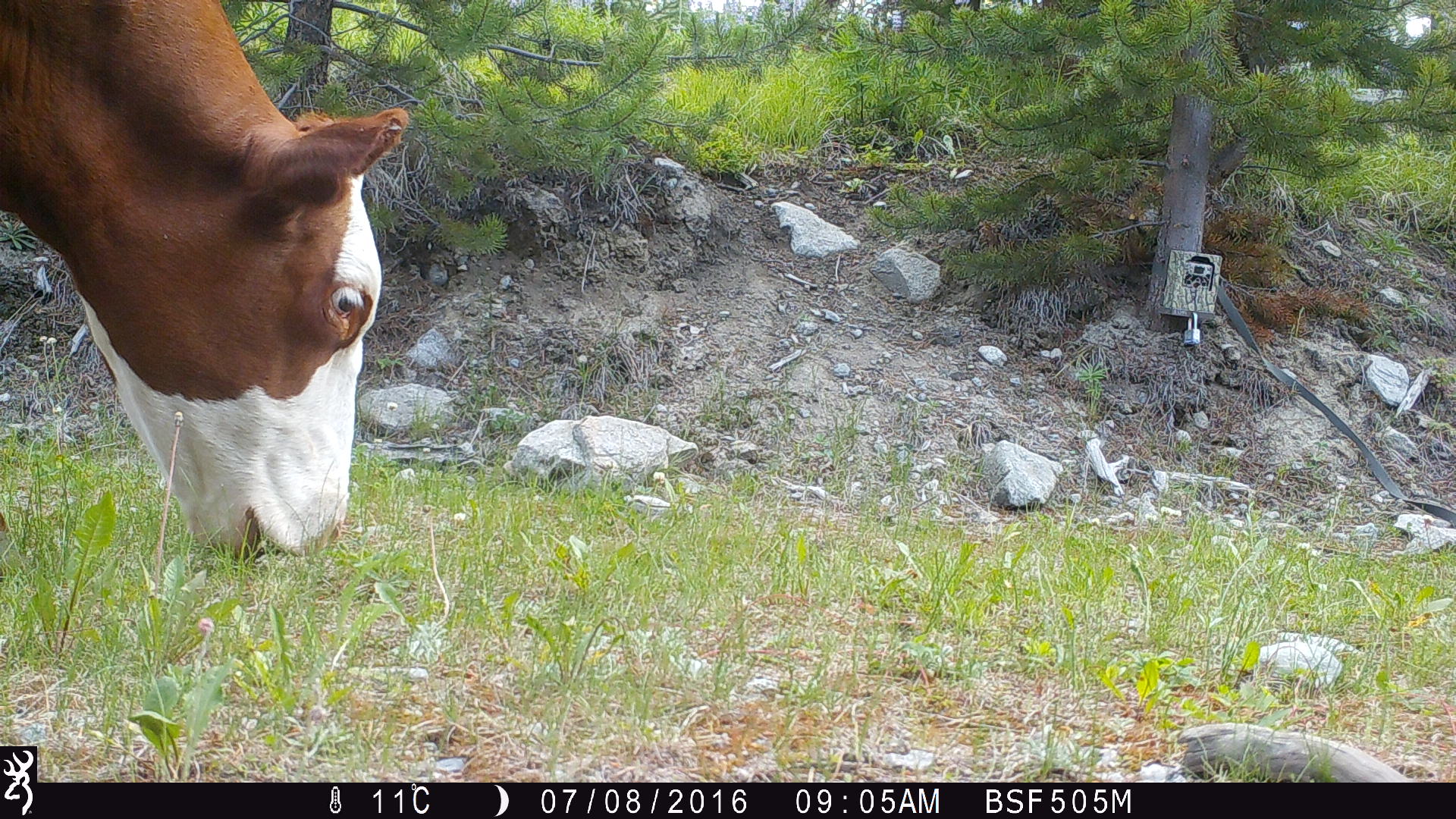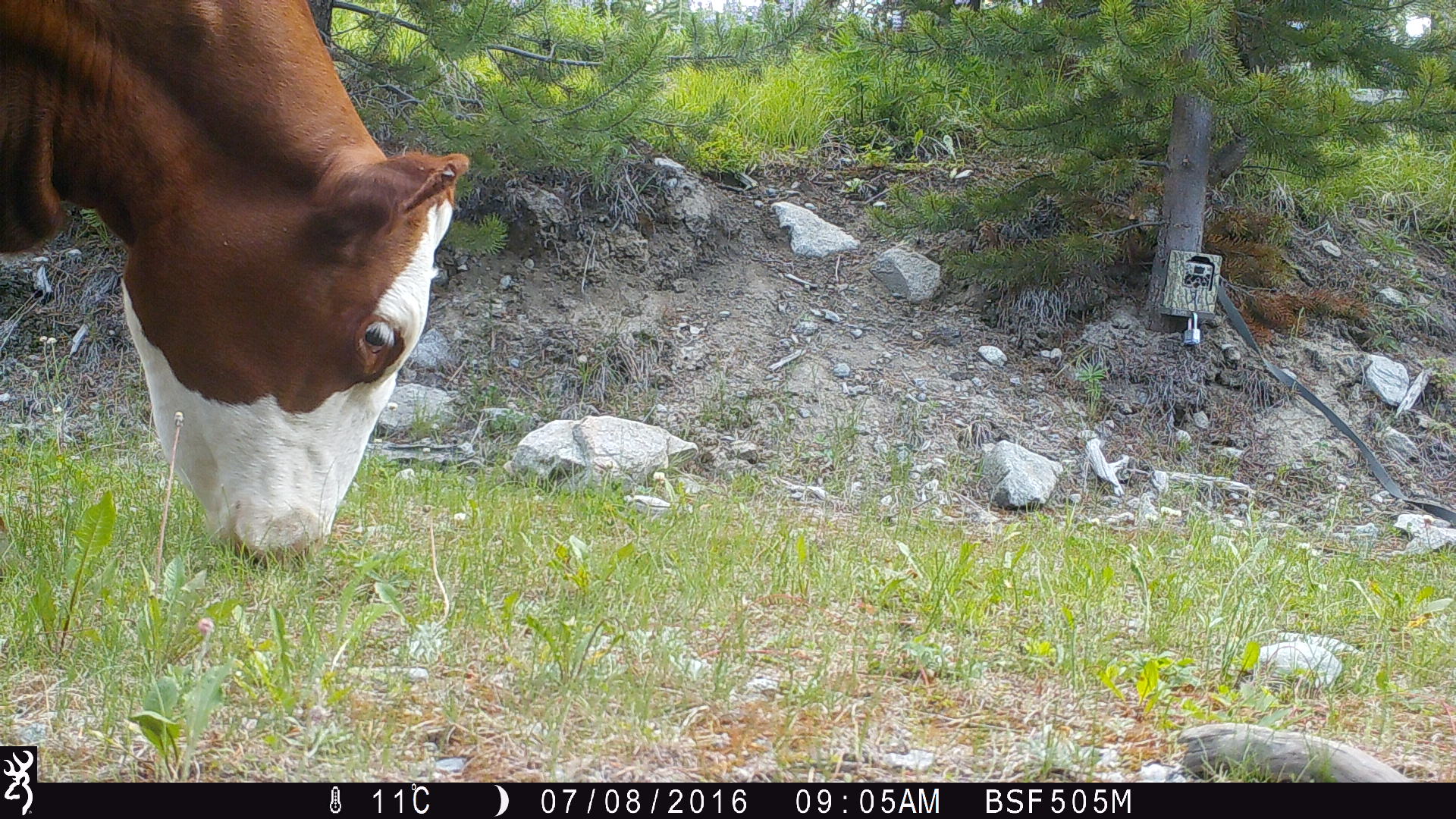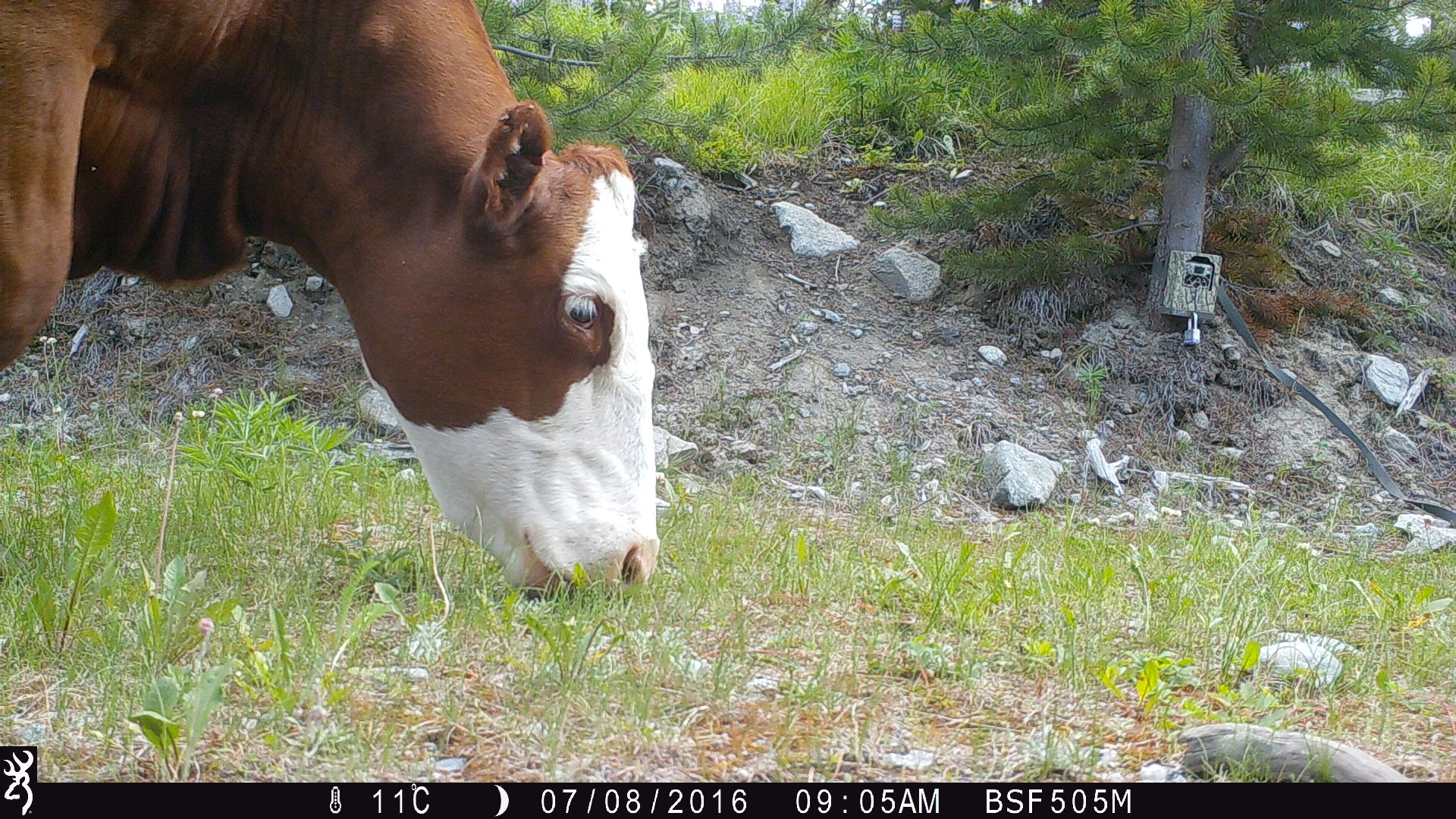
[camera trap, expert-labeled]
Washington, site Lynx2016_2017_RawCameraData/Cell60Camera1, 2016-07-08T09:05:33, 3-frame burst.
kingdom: Animalia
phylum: Chordata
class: Mammalia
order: Artiodactyla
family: Bovidae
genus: Bos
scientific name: Bos taurus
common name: domestic cattle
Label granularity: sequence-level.